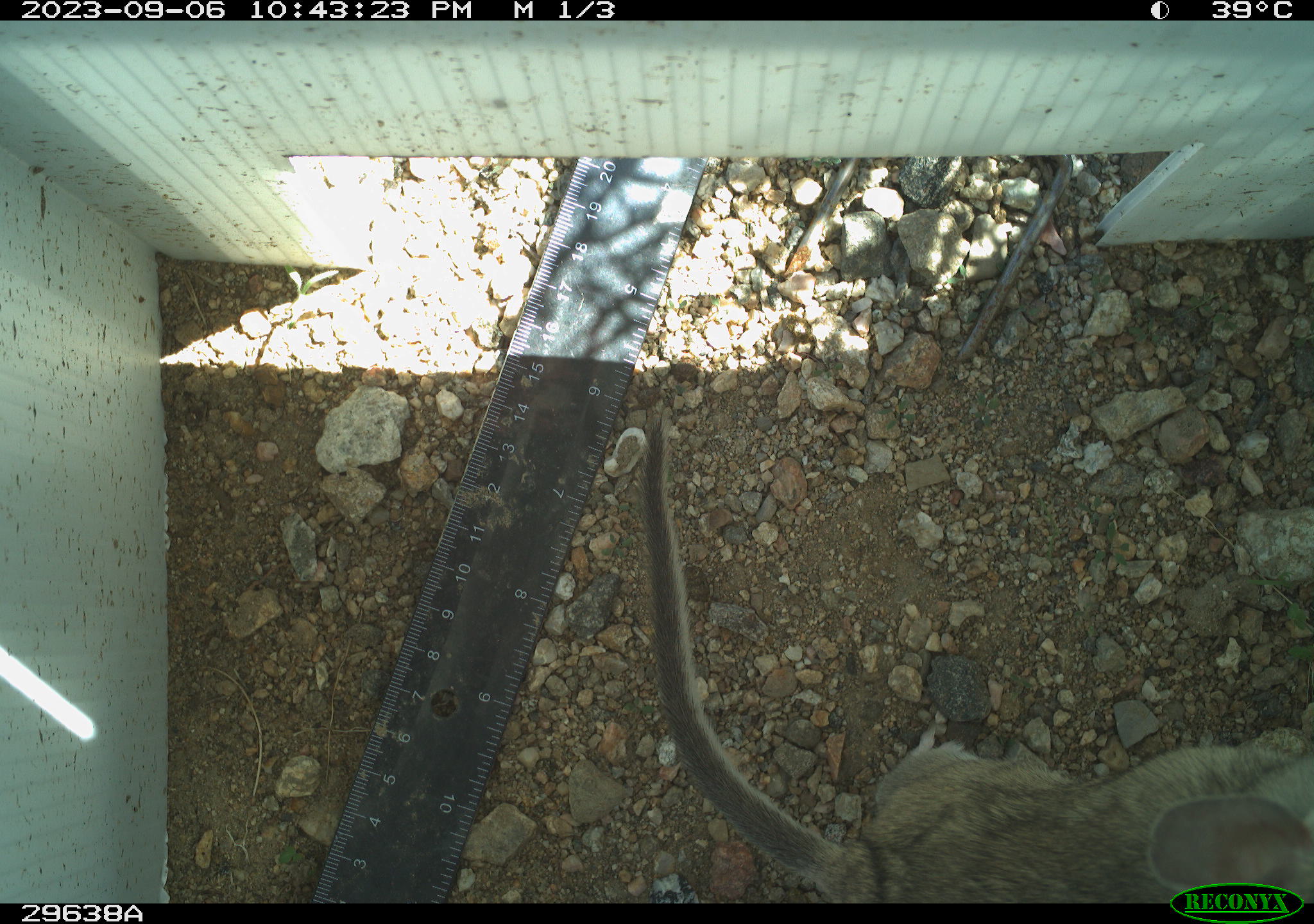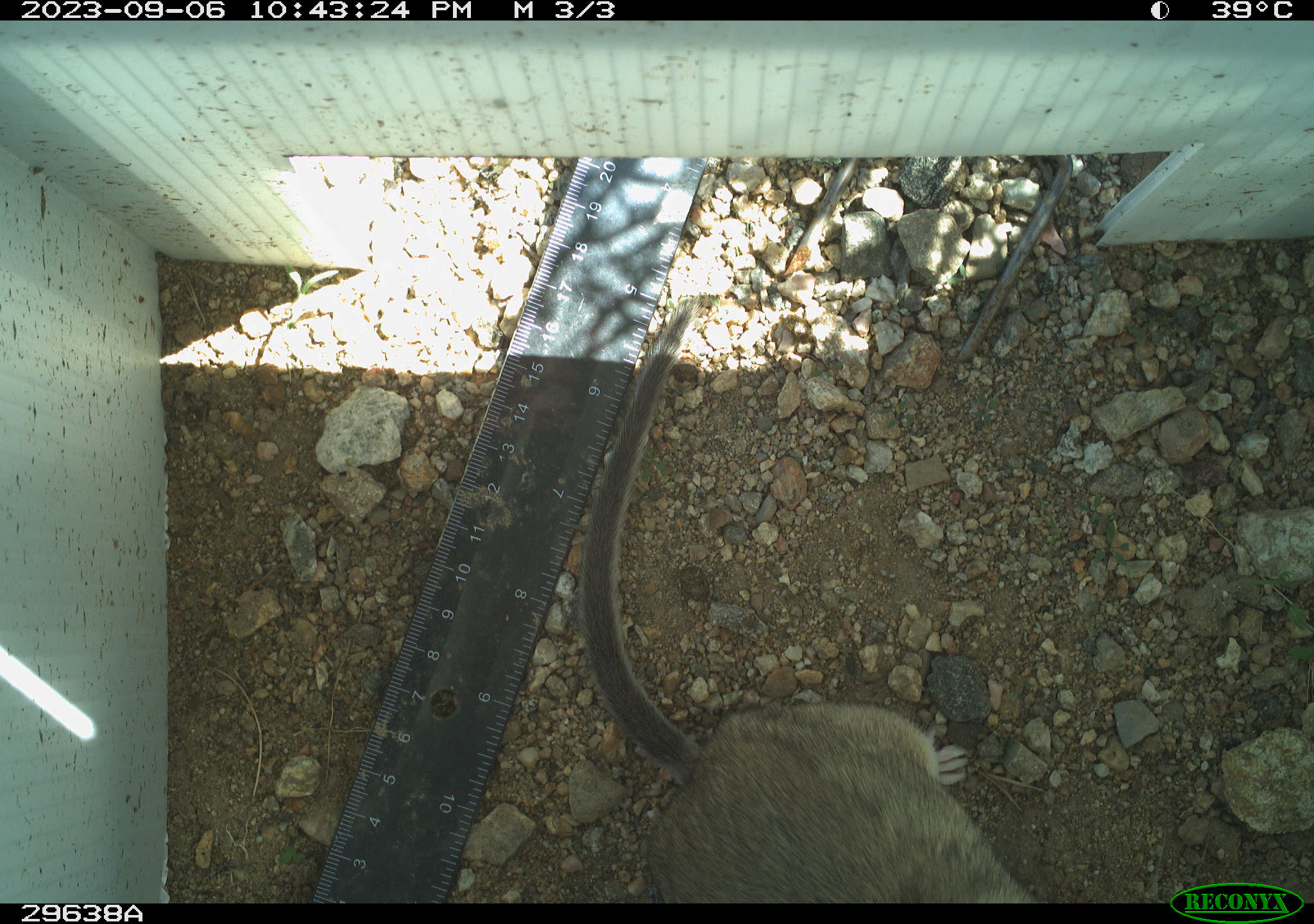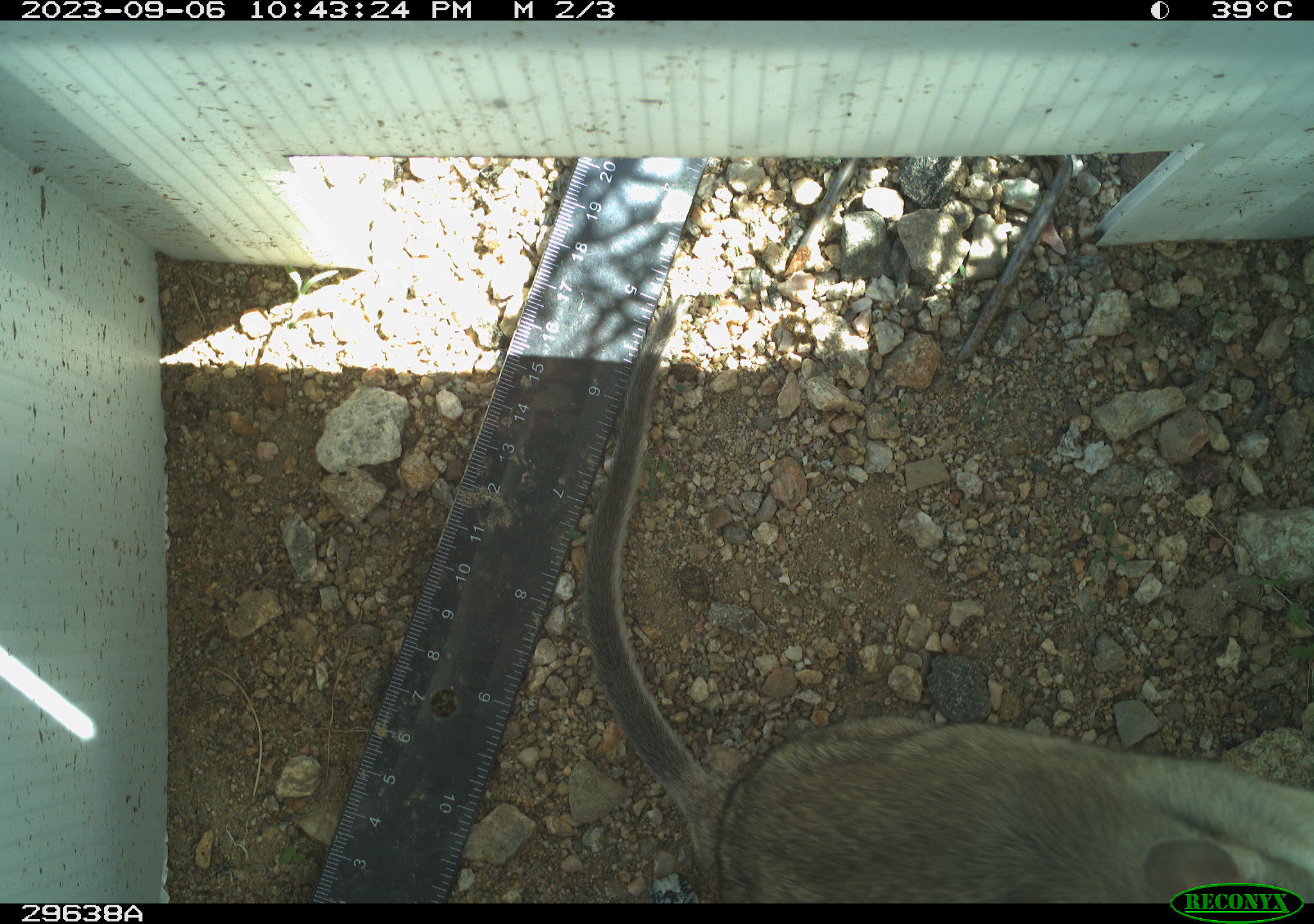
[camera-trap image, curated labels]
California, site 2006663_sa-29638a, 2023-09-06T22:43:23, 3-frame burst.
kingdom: Animalia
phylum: Chordata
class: Mammalia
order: Rodentia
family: Cricetidae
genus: Neotoma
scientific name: Neotoma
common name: pack rat or woodrat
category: neotoma species